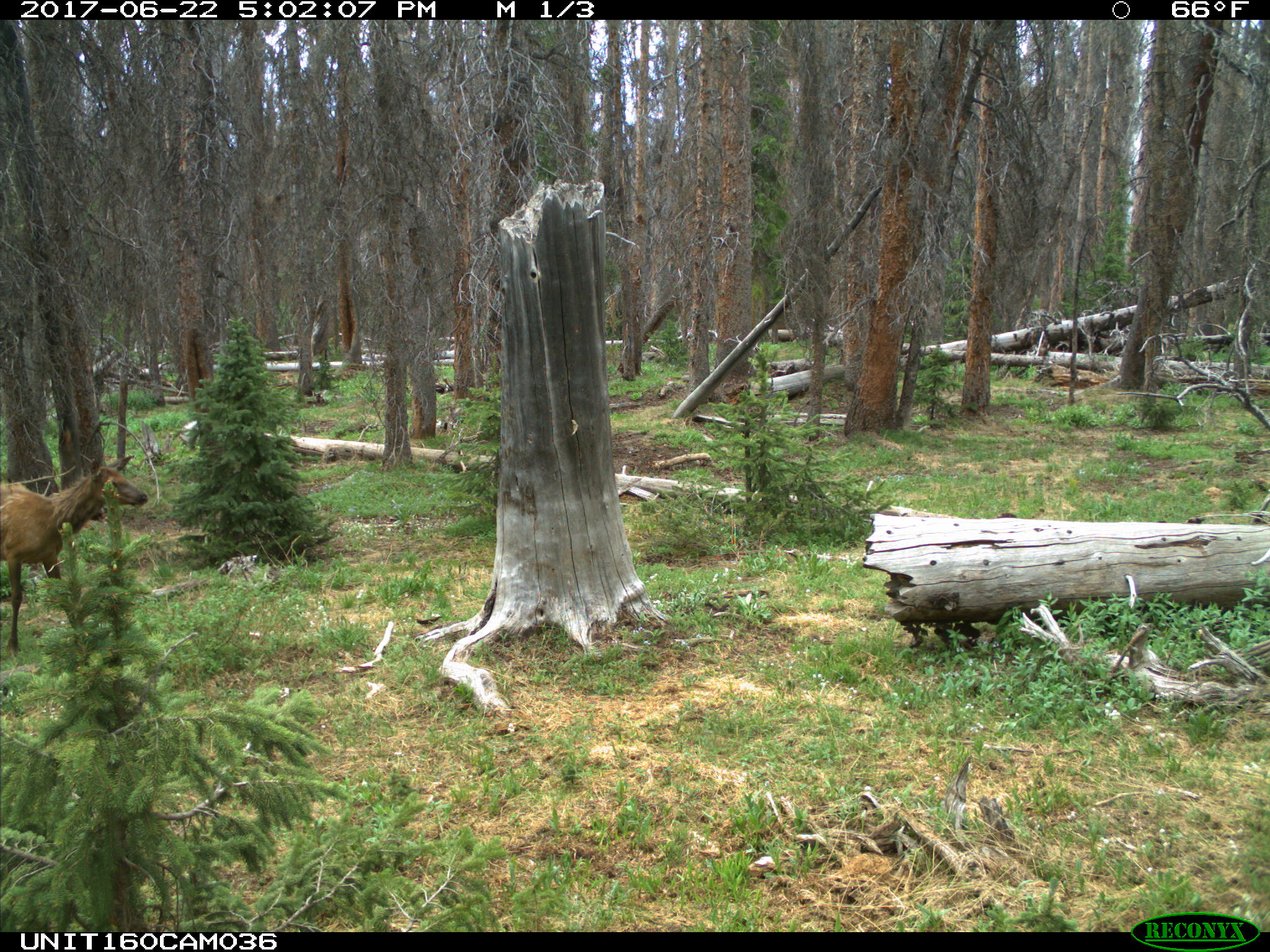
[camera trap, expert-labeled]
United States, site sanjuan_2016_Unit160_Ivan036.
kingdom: Animalia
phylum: Chordata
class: Mammalia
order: Artiodactyla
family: Cervidae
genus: Cervus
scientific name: Cervus elaphus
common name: red deer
Cervus elaphus (red deer).